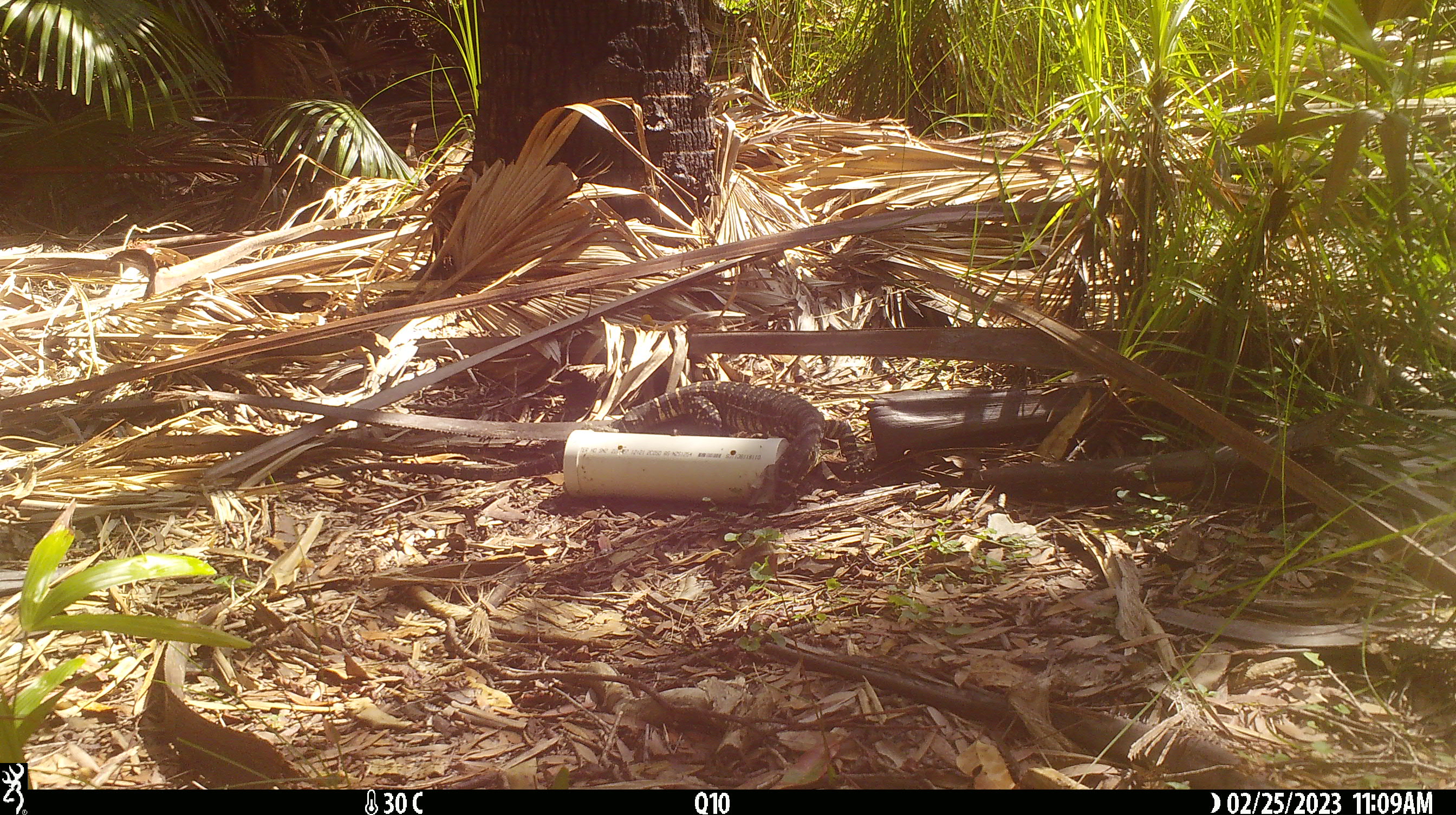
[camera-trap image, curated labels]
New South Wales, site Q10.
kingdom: Animalia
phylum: Chordata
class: Reptilia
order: Squamata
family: Varanidae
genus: Varanus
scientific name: Varanus varius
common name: lace monitor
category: goanna